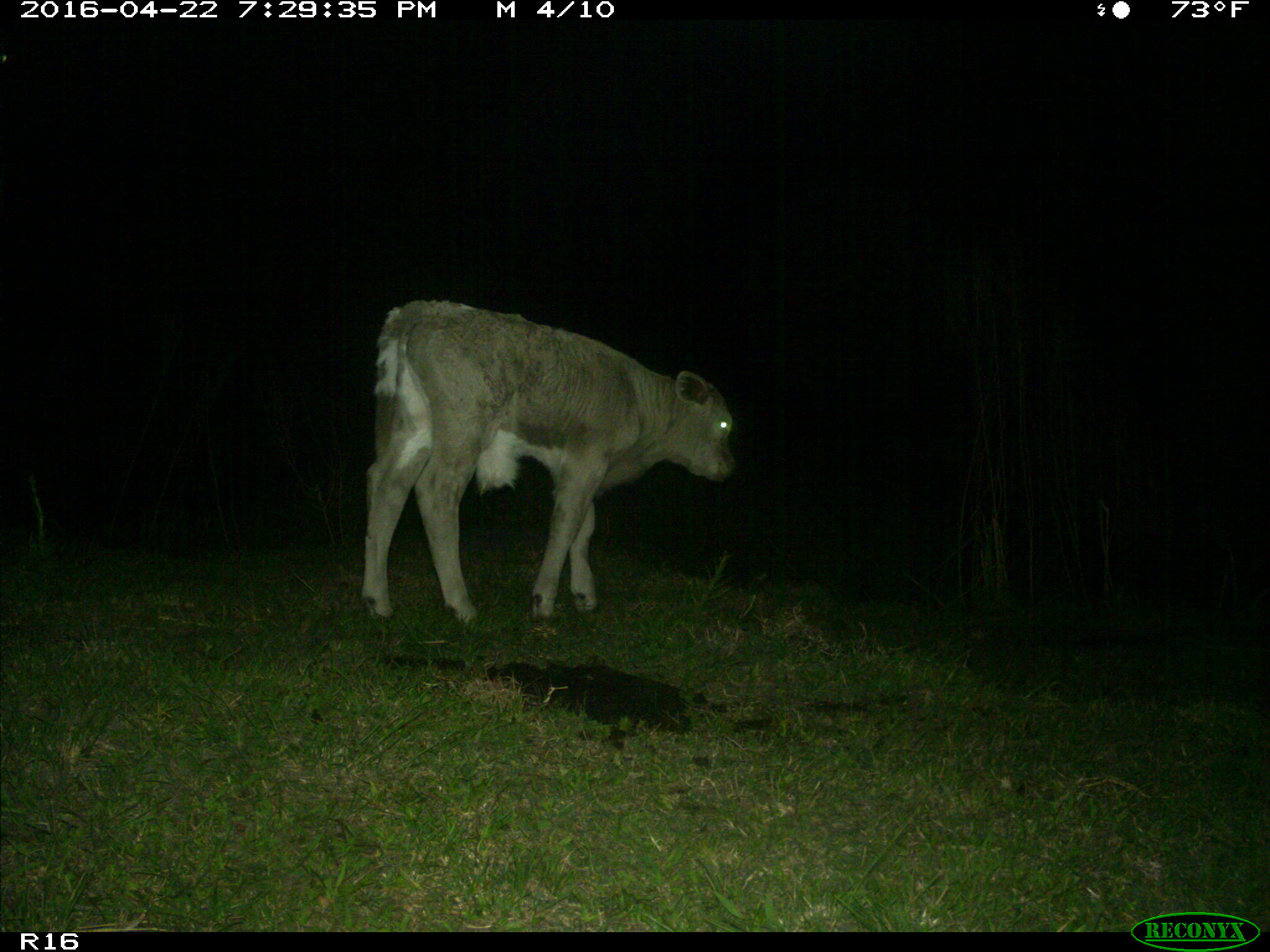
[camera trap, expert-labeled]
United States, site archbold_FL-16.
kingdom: Animalia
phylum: Chordata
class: Mammalia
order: Artiodactyla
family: Bovidae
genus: Bos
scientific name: Bos taurus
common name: domestic cow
Bos taurus (domestic cow).